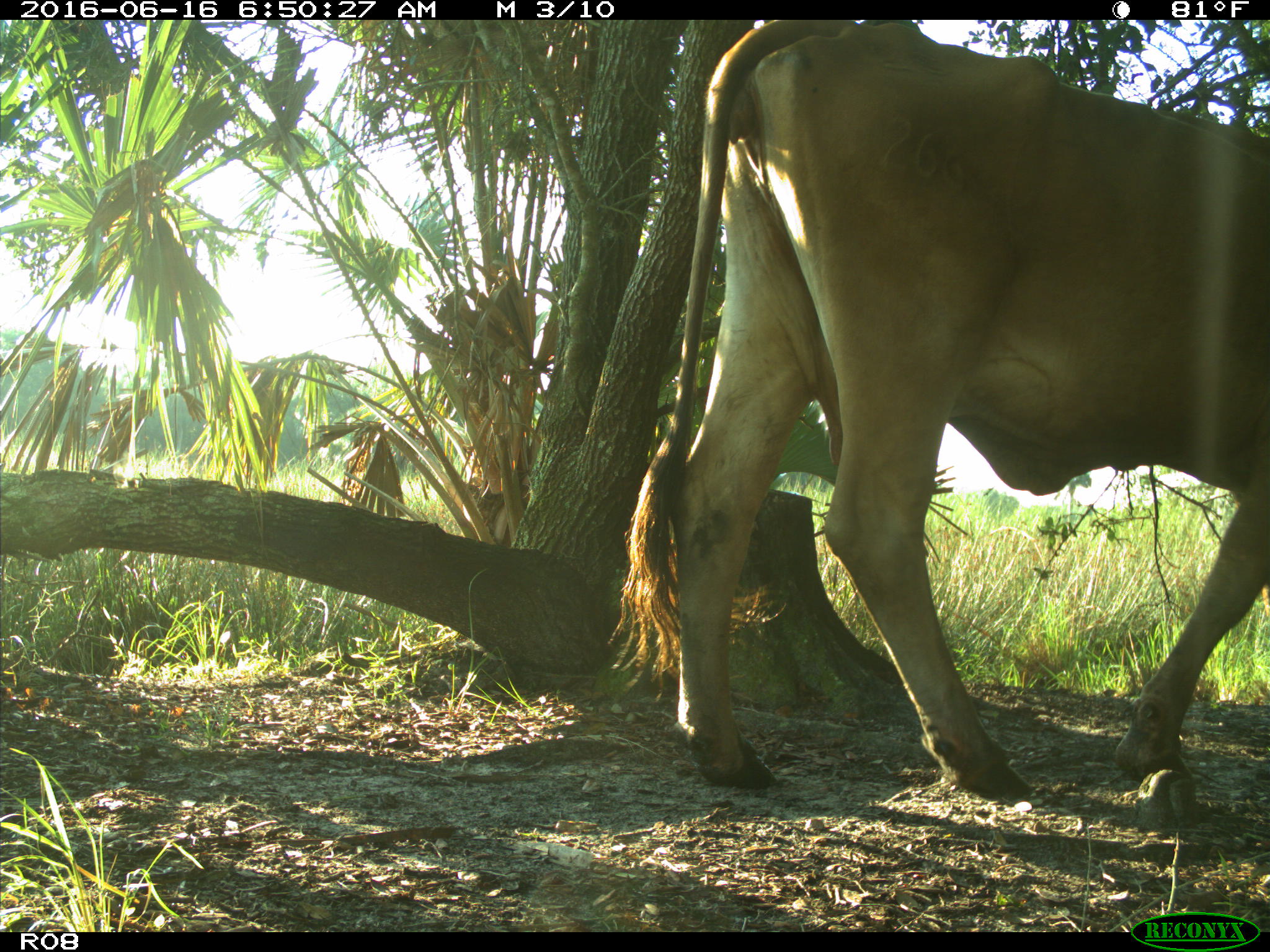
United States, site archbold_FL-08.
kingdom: Animalia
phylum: Chordata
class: Mammalia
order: Artiodactyla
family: Bovidae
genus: Bos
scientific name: Bos taurus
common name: domestic cow